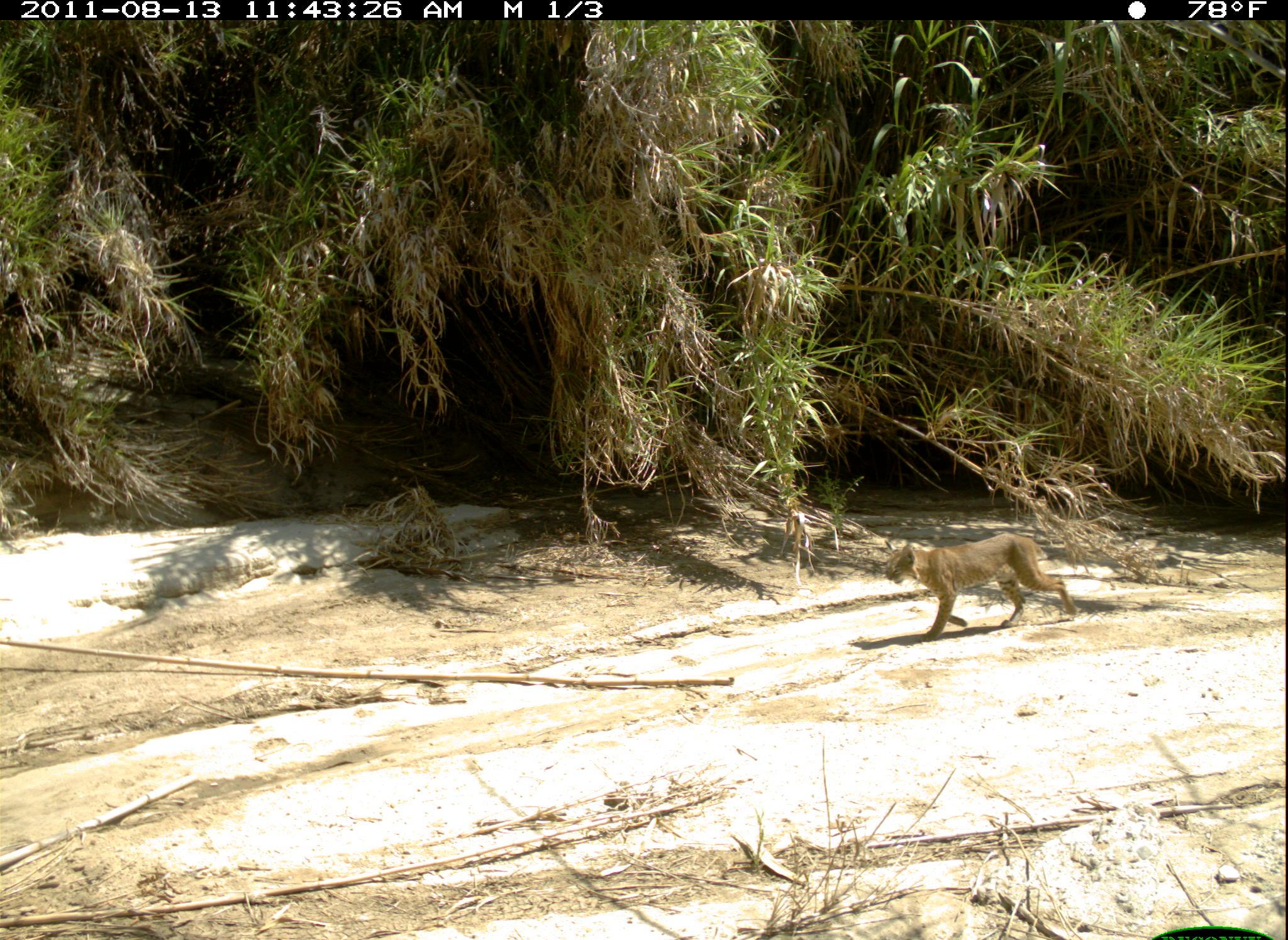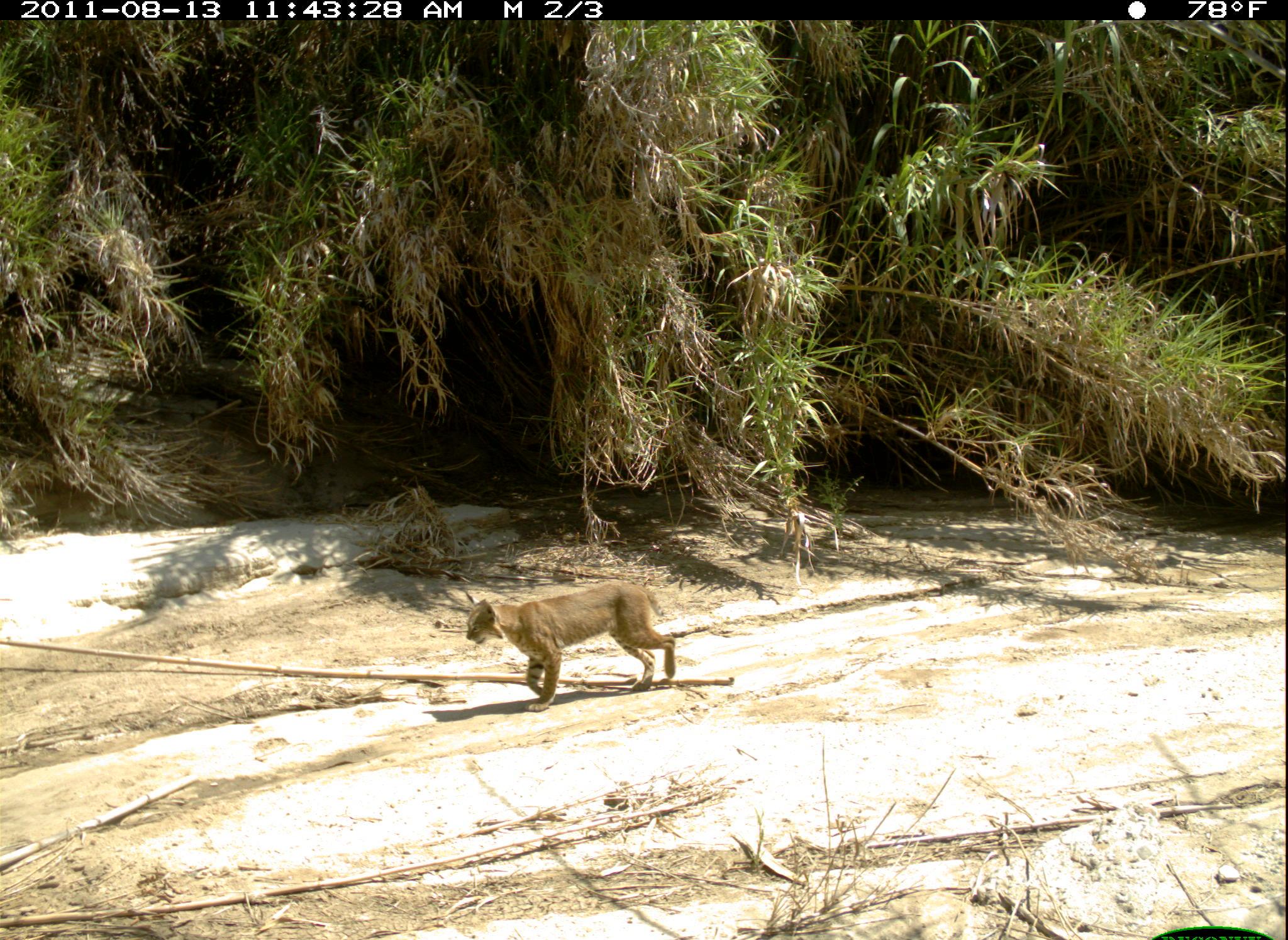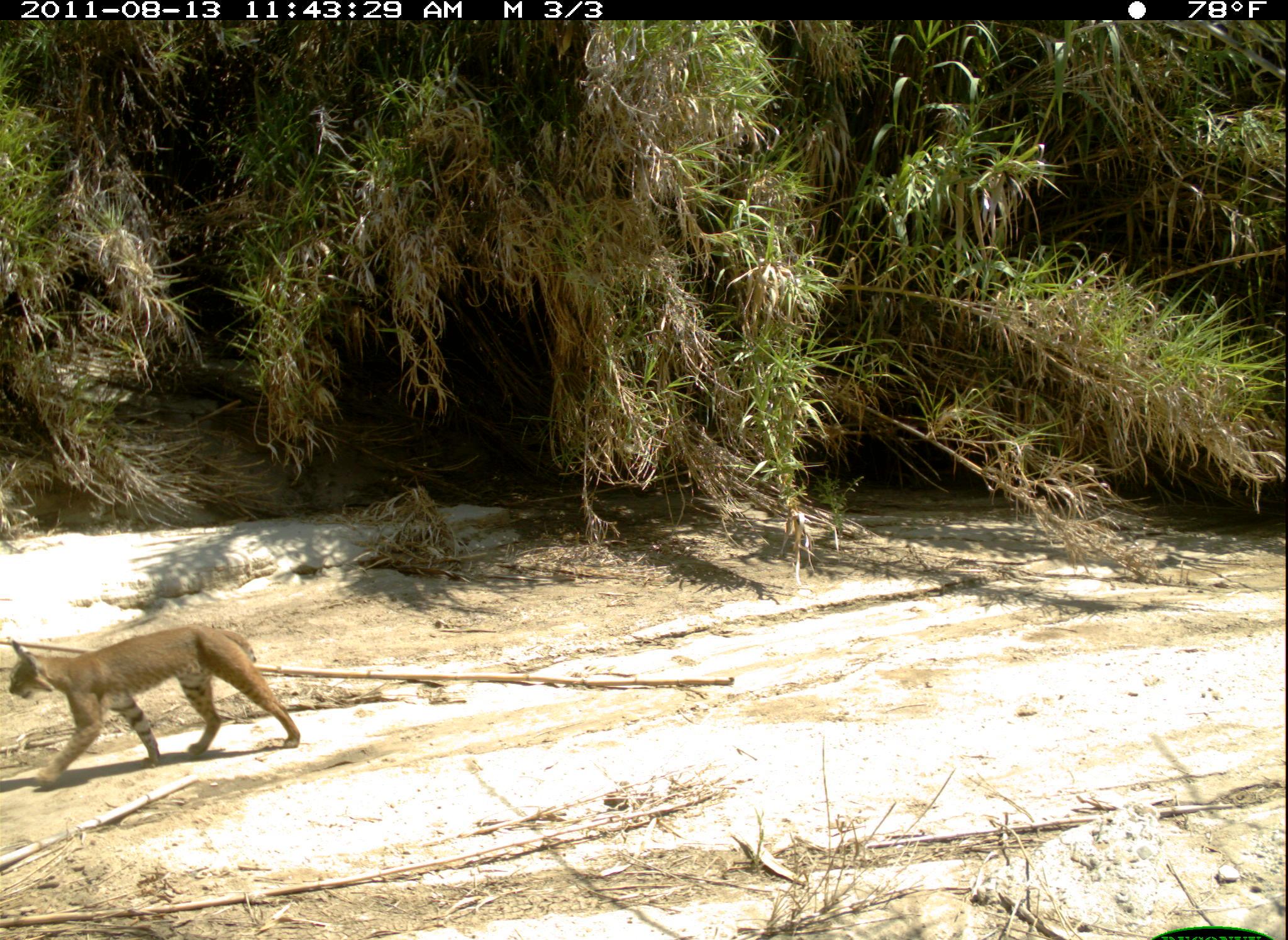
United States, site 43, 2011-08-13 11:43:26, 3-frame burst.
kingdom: Animalia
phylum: Chordata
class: Mammalia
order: Carnivora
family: Felidae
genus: Lynx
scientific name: Lynx rufus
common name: bobcat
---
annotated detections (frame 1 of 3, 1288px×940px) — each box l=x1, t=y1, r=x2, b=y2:
bobcat: l=876, t=536, r=1080, b=648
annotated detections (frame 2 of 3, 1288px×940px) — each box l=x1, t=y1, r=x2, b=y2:
bobcat: l=457, t=578, r=683, b=715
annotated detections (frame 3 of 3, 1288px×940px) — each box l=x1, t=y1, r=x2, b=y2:
bobcat: l=10, t=623, r=301, b=791